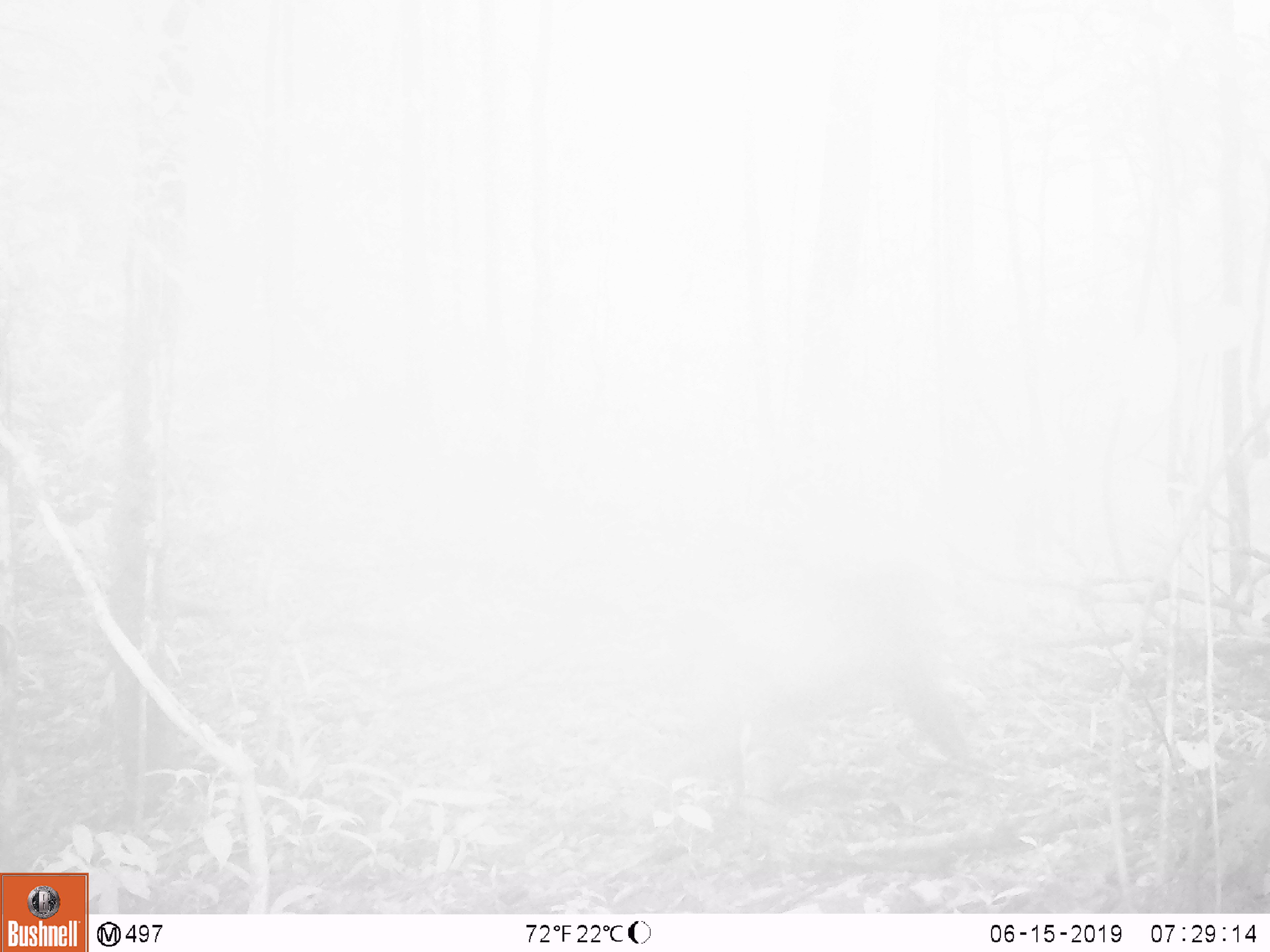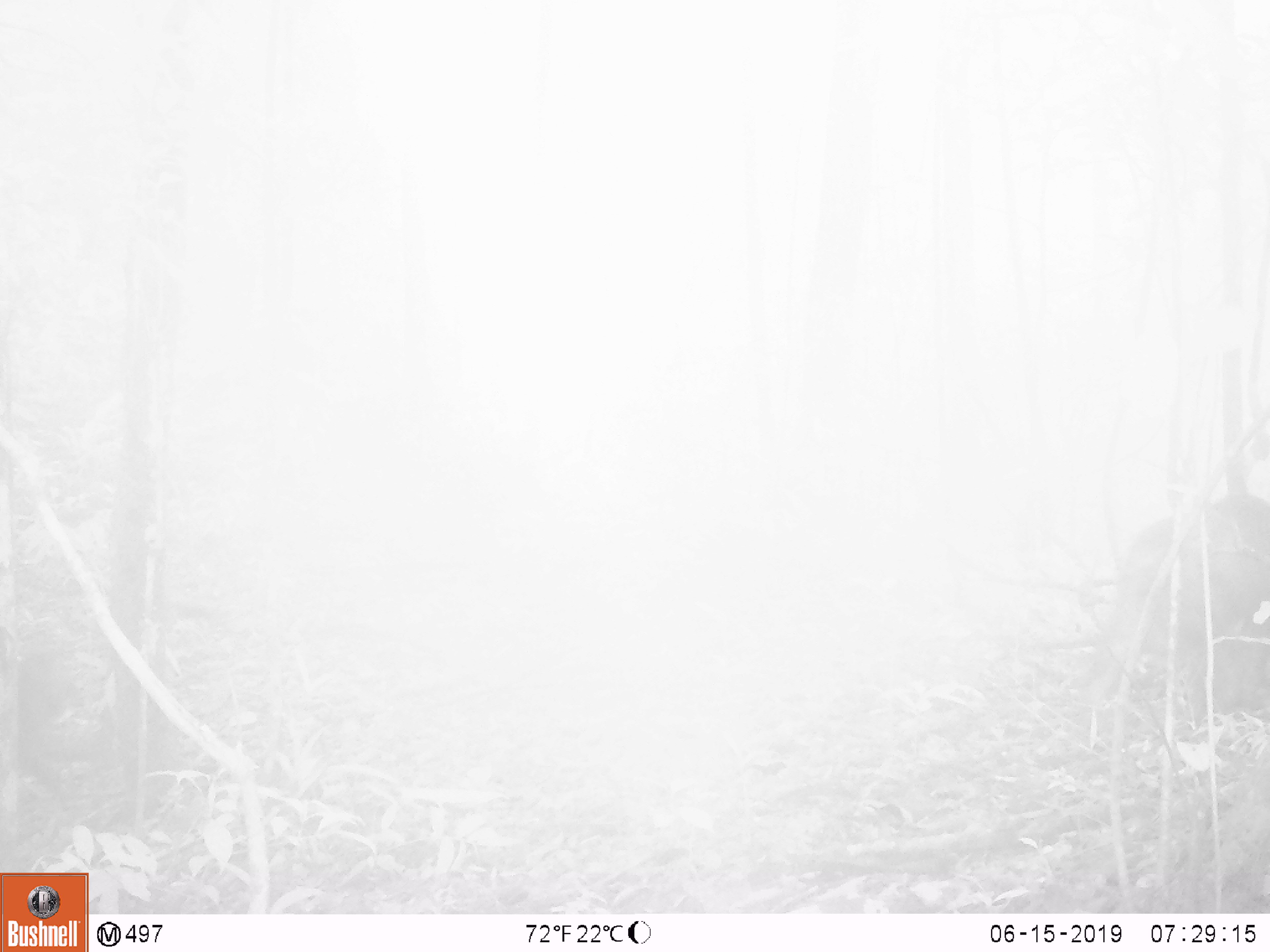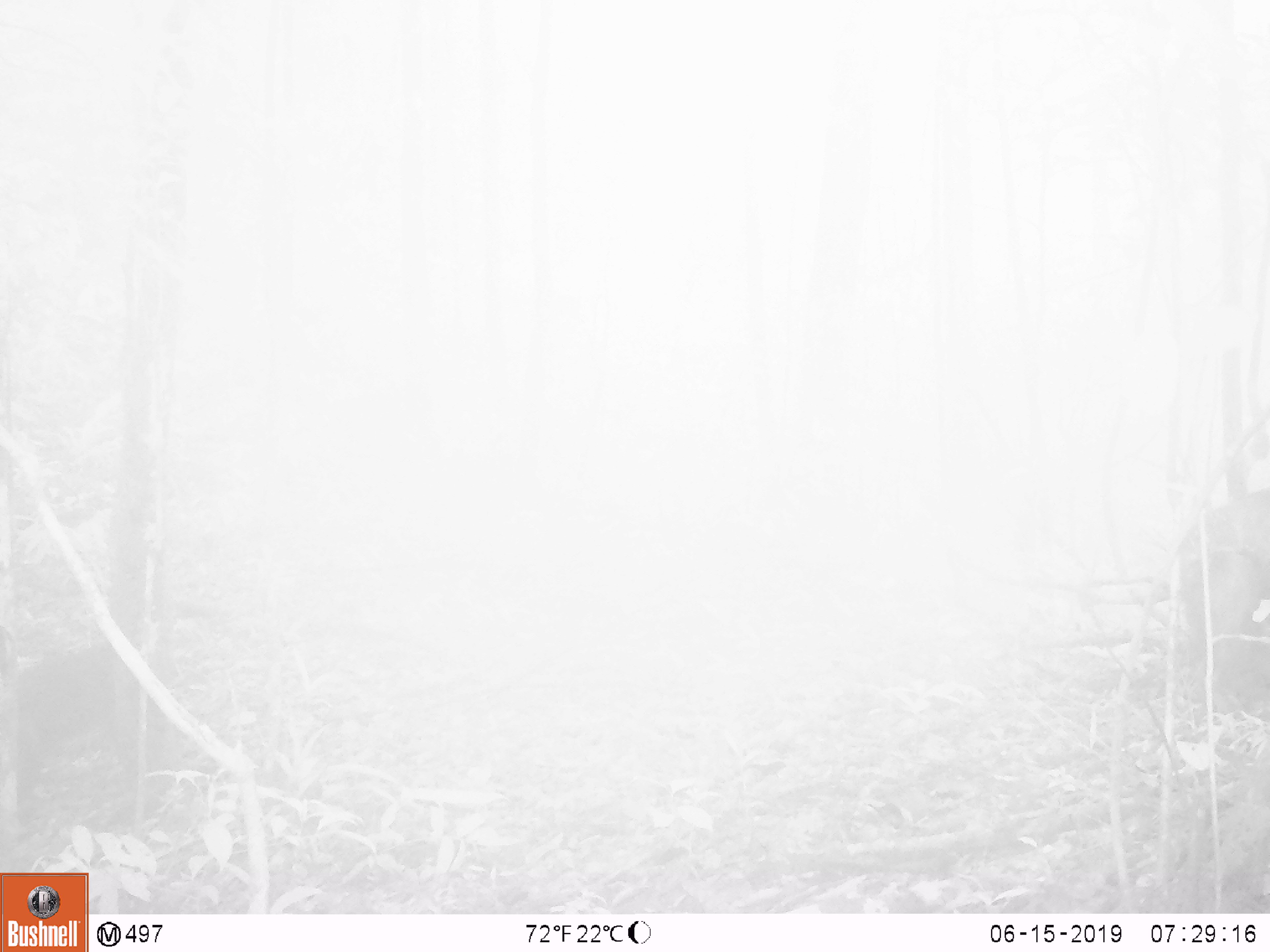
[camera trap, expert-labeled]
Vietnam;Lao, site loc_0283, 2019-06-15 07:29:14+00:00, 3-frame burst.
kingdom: Animalia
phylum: Chordata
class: Mammalia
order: Primates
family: Cercopithecidae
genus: Macaca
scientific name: Macaca arctoides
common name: stump-tailed macaque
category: stump tailed macaque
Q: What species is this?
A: Stump tailed macaque (stump-tailed macaque) (Macaca arctoides).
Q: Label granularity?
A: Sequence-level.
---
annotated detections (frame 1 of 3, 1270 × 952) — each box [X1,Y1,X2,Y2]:
stump tailed macaque: [688,561,986,814]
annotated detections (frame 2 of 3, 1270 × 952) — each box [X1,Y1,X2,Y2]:
stump tailed macaque: [1083,492,1270,723]; [22,645,83,799]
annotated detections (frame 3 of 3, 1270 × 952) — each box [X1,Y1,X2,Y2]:
stump tailed macaque: [17,644,174,801]; [1175,486,1270,718]